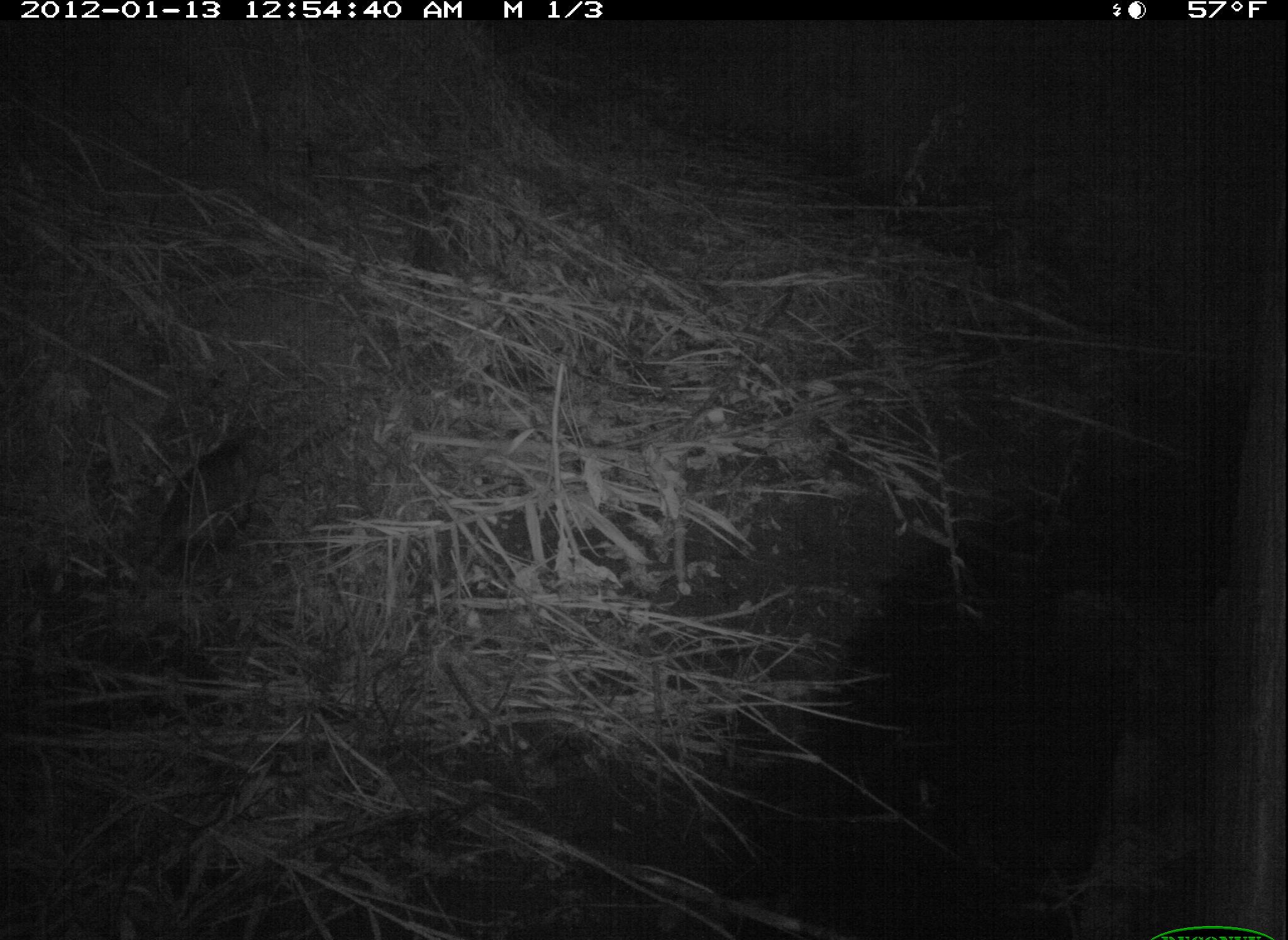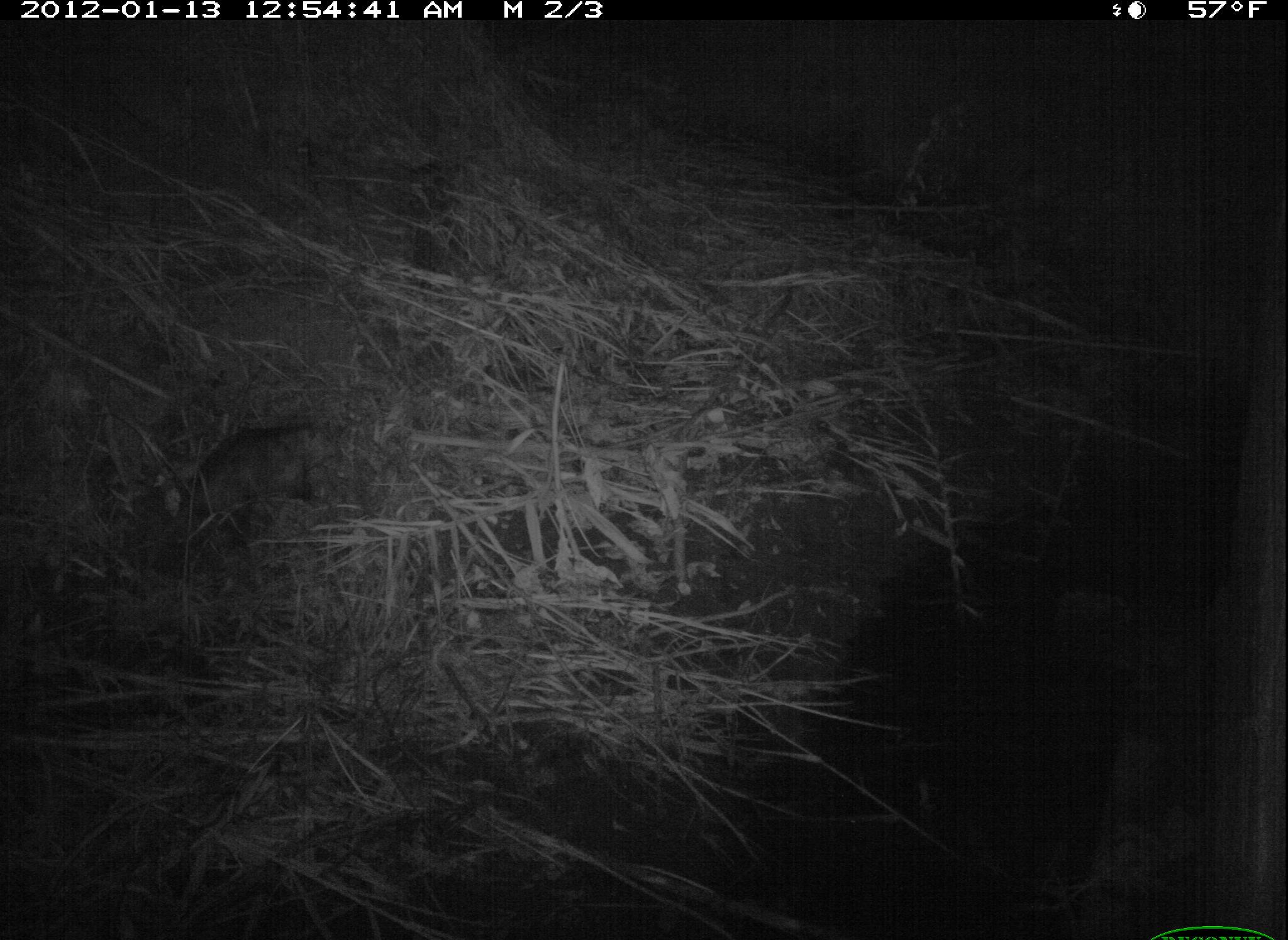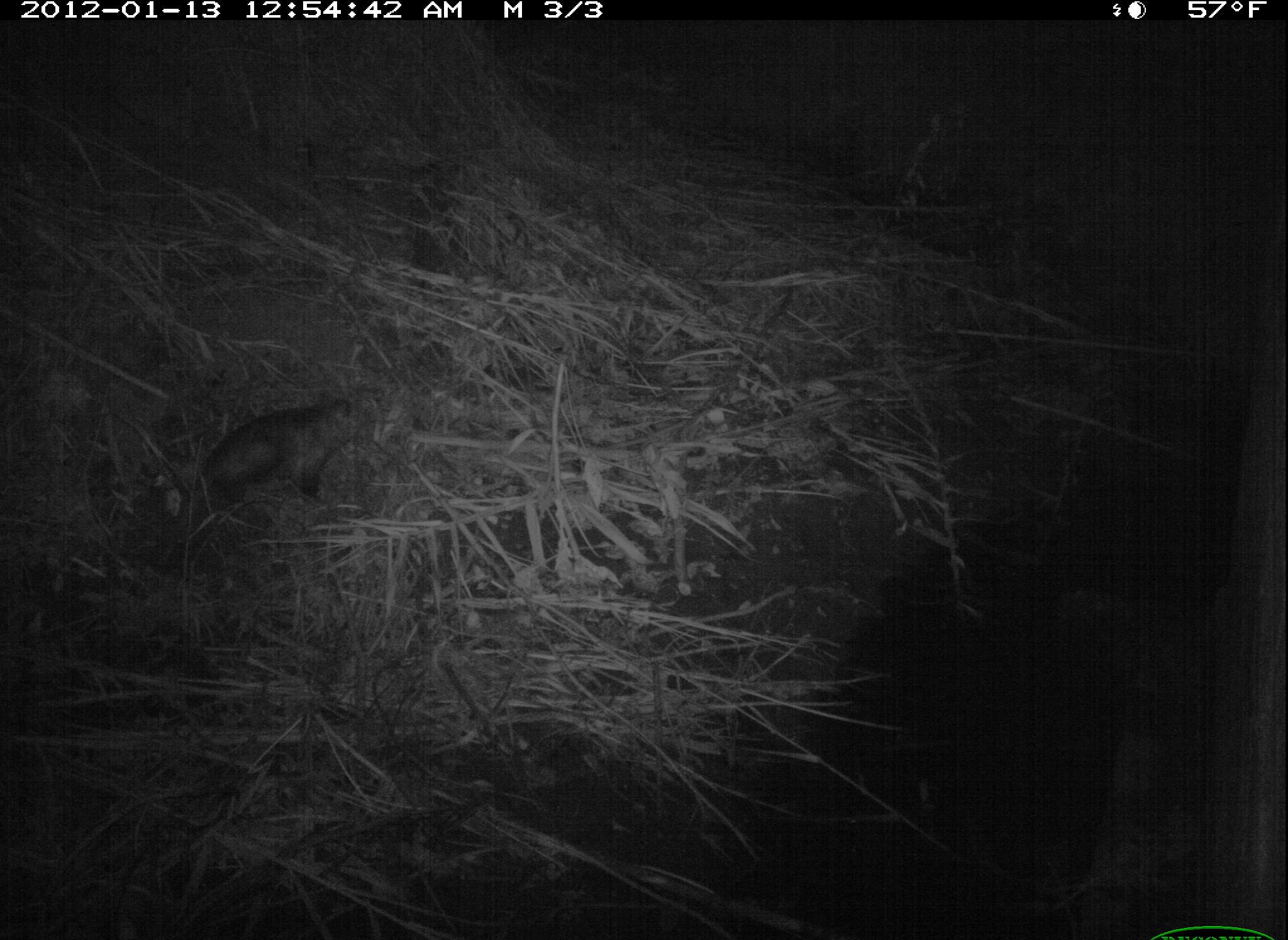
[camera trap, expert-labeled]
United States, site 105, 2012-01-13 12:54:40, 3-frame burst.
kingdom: Animalia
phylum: Chordata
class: Mammalia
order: Didelphimorphia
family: Didelphidae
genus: Didelphis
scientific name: Didelphis virginiana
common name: virginia opossum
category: opossum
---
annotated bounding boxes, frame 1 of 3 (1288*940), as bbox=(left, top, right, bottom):
opossum: bbox=(129, 419, 303, 612)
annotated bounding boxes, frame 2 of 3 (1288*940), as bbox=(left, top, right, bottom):
opossum: bbox=(159, 404, 377, 594)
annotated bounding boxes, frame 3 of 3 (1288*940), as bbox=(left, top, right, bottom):
opossum: bbox=(149, 381, 425, 525)